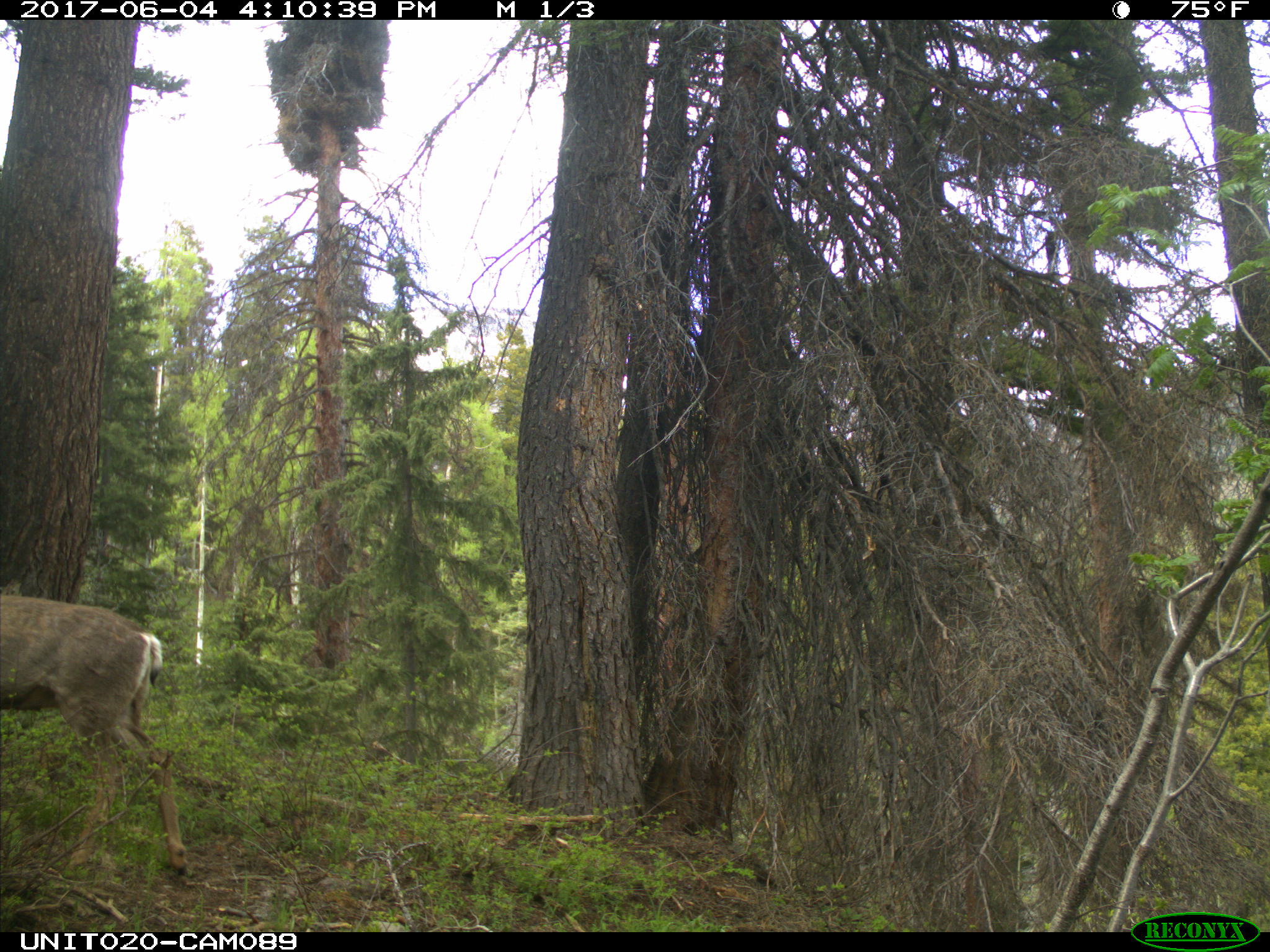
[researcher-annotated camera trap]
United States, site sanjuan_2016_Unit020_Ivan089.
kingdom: Animalia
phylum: Chordata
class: Mammalia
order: Artiodactyla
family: Cervidae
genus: Odocoileus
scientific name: Odocoileus hemionus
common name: mule deer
Odocoileus hemionus (mule deer).